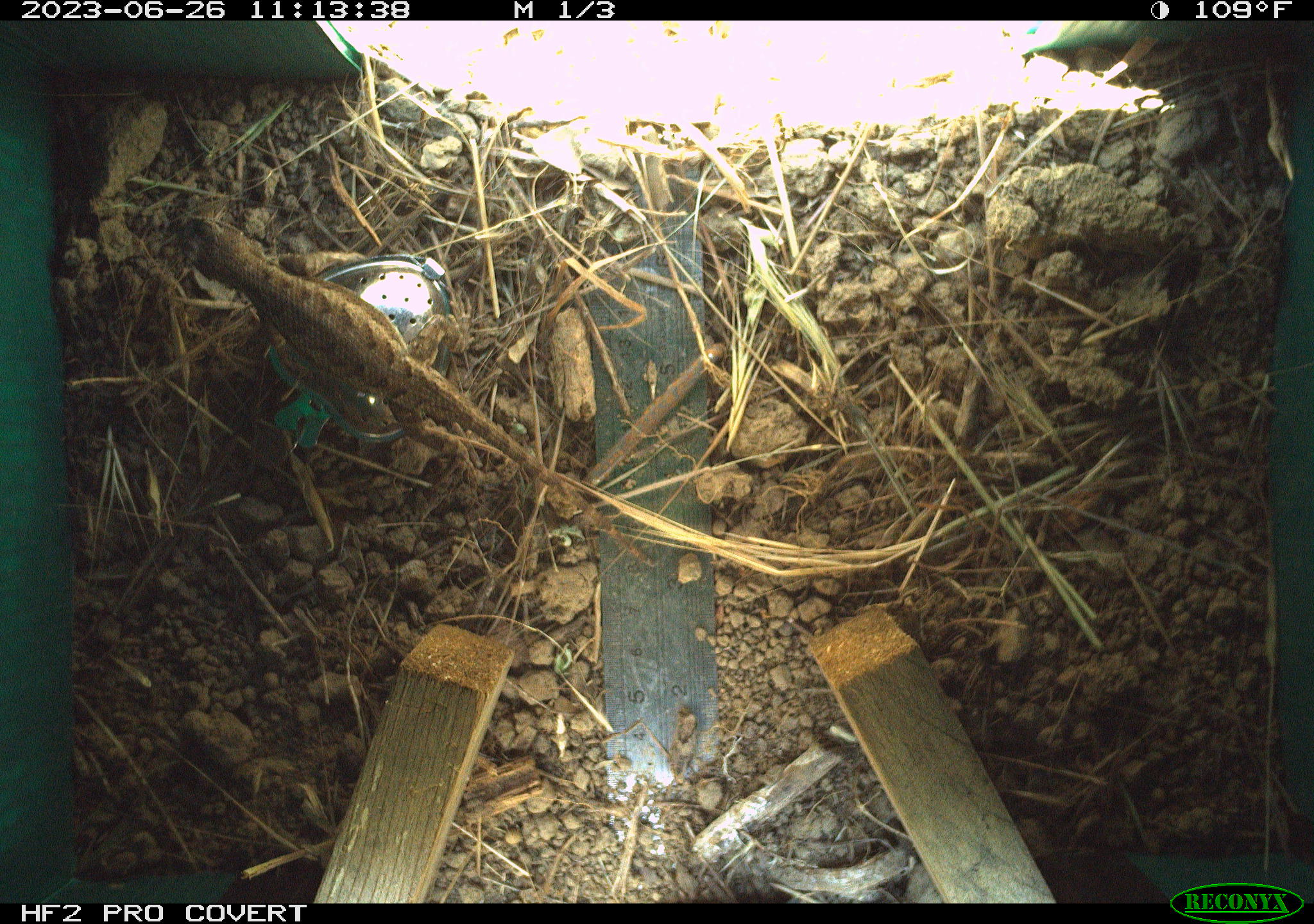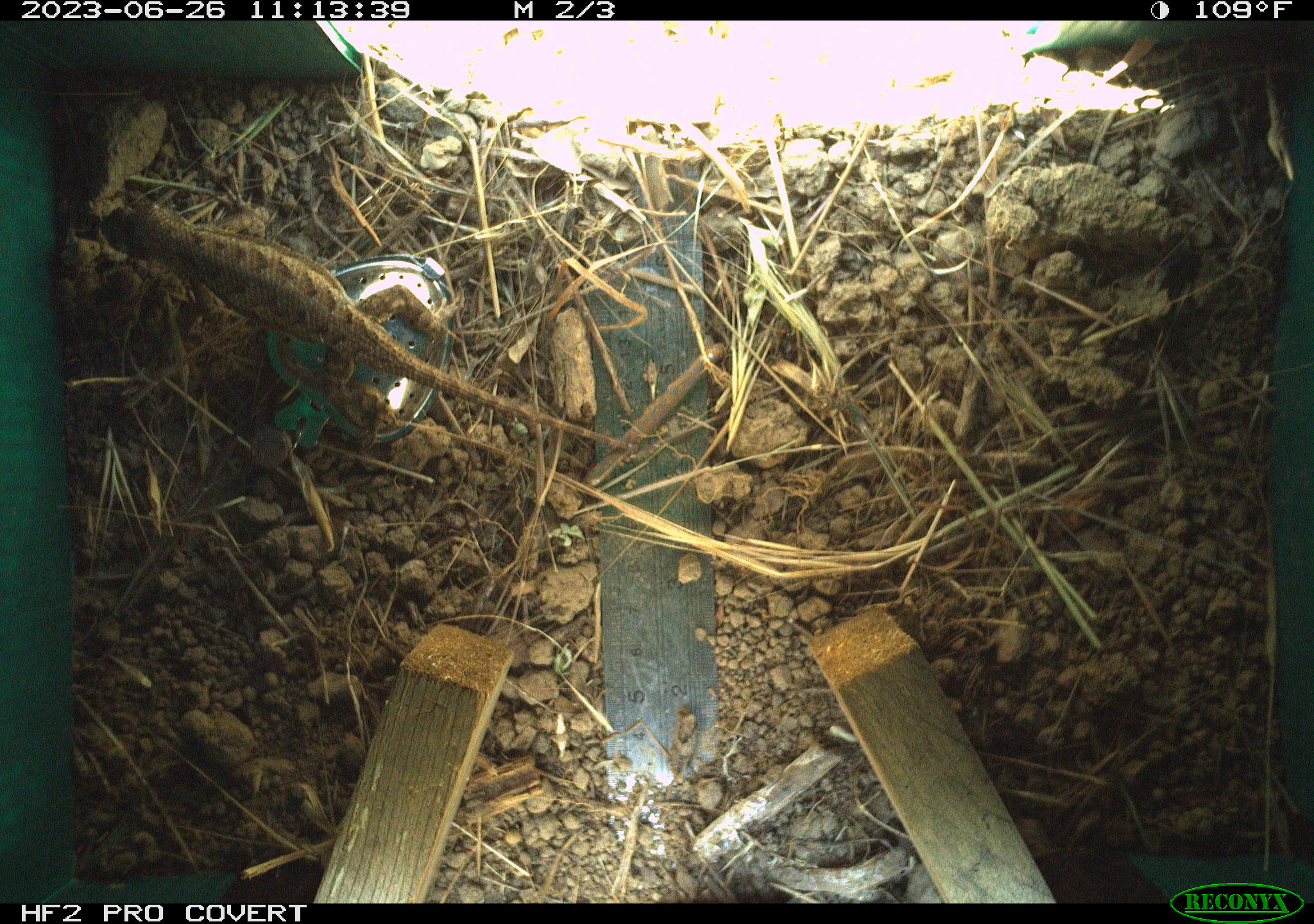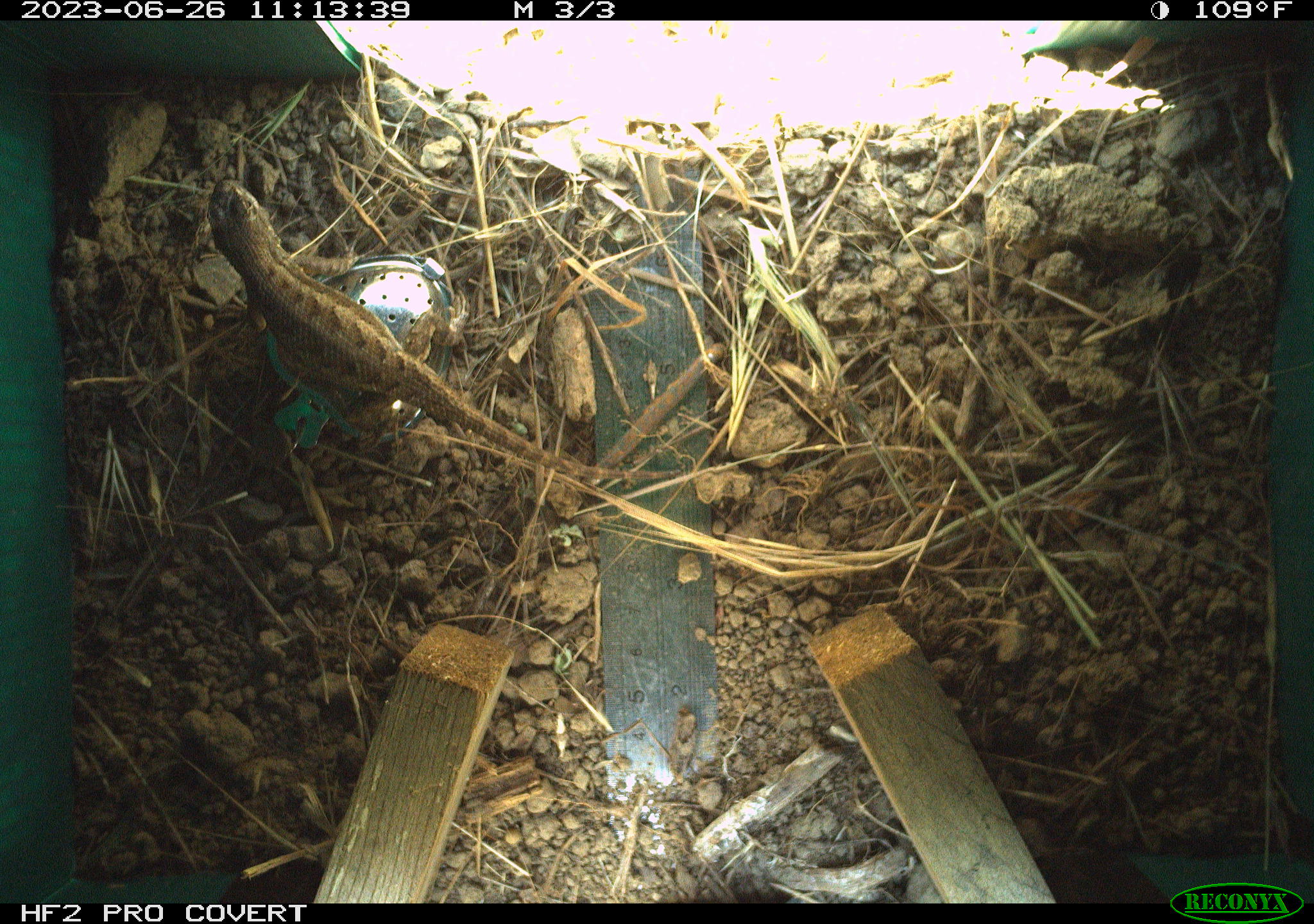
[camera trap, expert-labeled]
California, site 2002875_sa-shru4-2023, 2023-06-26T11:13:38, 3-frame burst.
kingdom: Animalia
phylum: Chordata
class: Reptilia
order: Squamata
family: Phrynosomatidae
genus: Sceloporus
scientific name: Sceloporus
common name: spiny lizards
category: sceloporus species